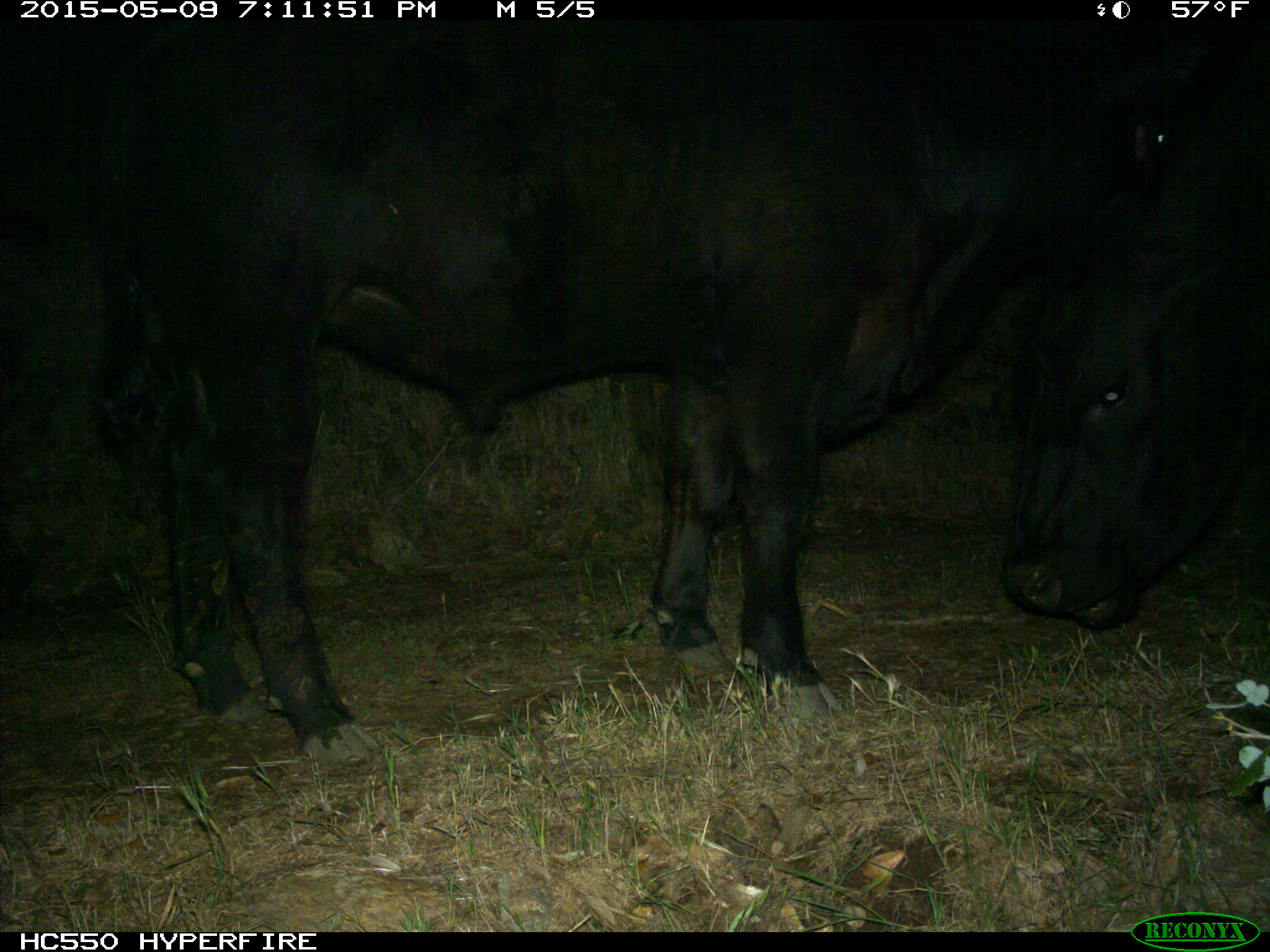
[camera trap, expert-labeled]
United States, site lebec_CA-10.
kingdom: Animalia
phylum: Chordata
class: Mammalia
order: Artiodactyla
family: Bovidae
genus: Bos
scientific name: Bos taurus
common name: domestic cow